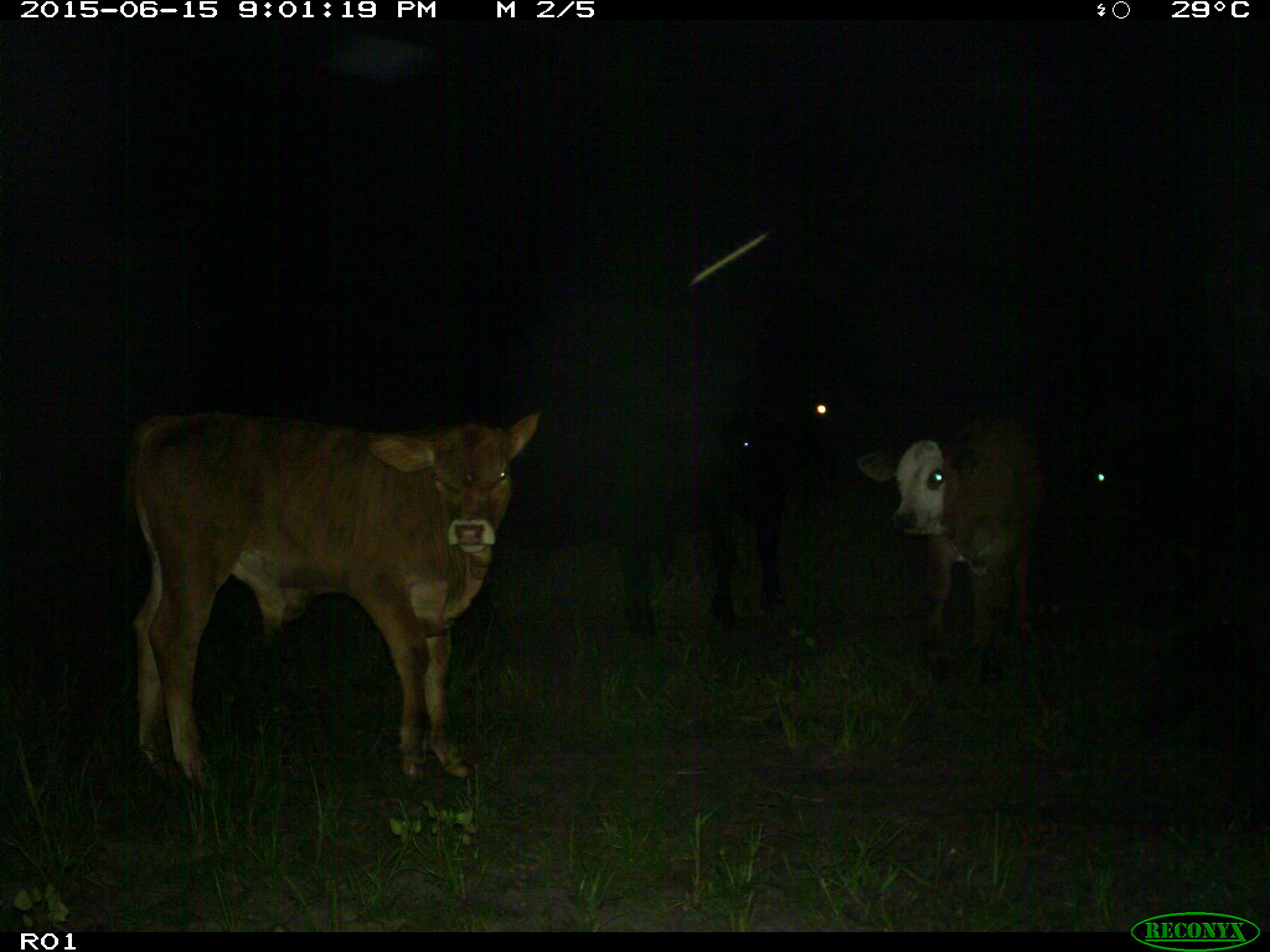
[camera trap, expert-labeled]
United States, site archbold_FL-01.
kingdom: Animalia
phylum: Chordata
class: Mammalia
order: Artiodactyla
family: Bovidae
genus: Bos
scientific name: Bos taurus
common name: domestic cow